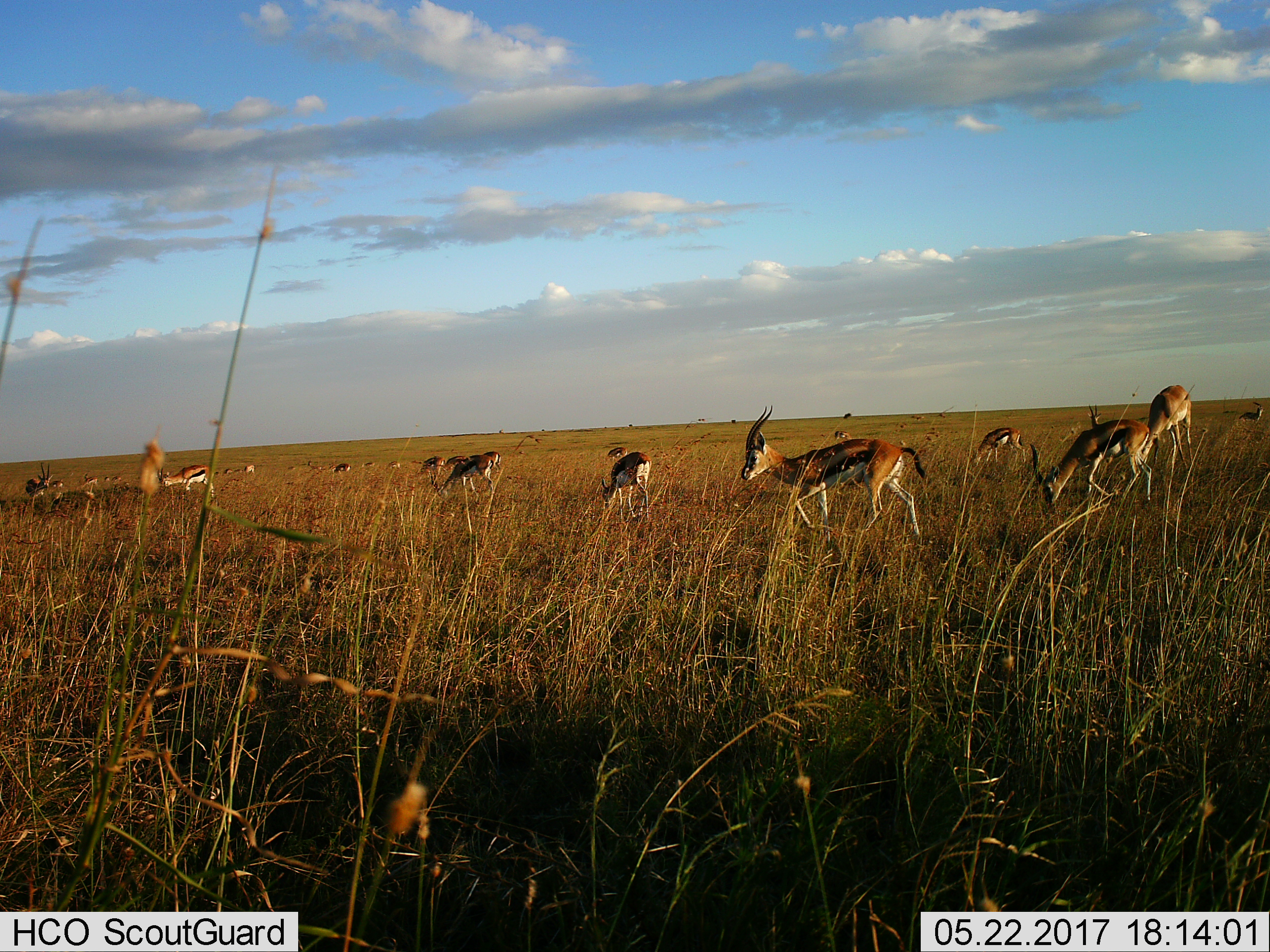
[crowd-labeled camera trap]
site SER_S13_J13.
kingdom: Animalia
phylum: Chordata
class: Mammalia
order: Artiodactyla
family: Bovidae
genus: Eudorcas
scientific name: Eudorcas thomsonii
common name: thomson's gazelle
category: gazellethomsons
Gazellethomsons (thomson's gazelle) (Eudorcas thomsonii), count 11-50. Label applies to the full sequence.